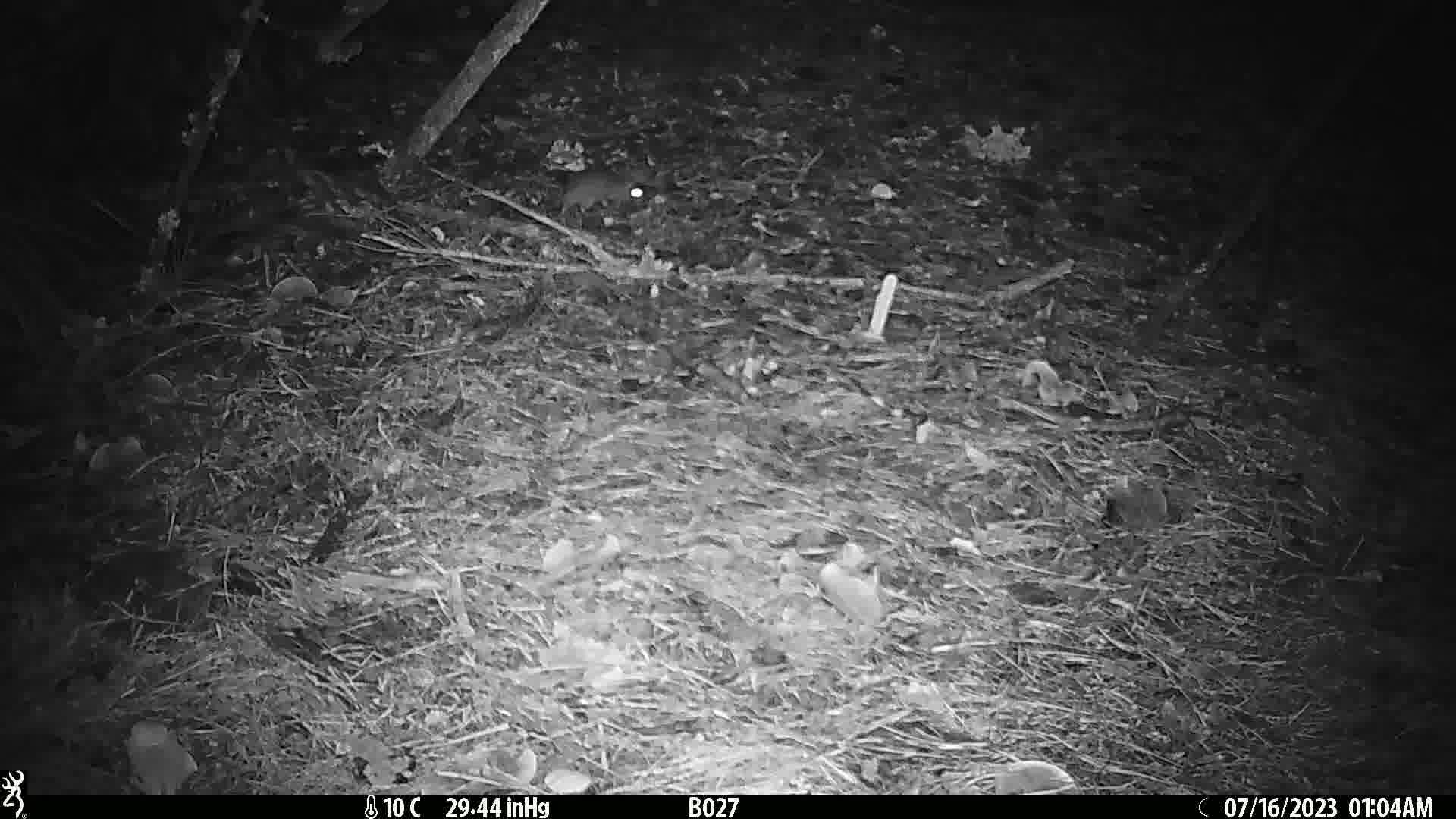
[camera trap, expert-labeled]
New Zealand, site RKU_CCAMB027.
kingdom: Animalia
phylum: Chordata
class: Mammalia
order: Rodentia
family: Muridae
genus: Rattus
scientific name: Rattus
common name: rat